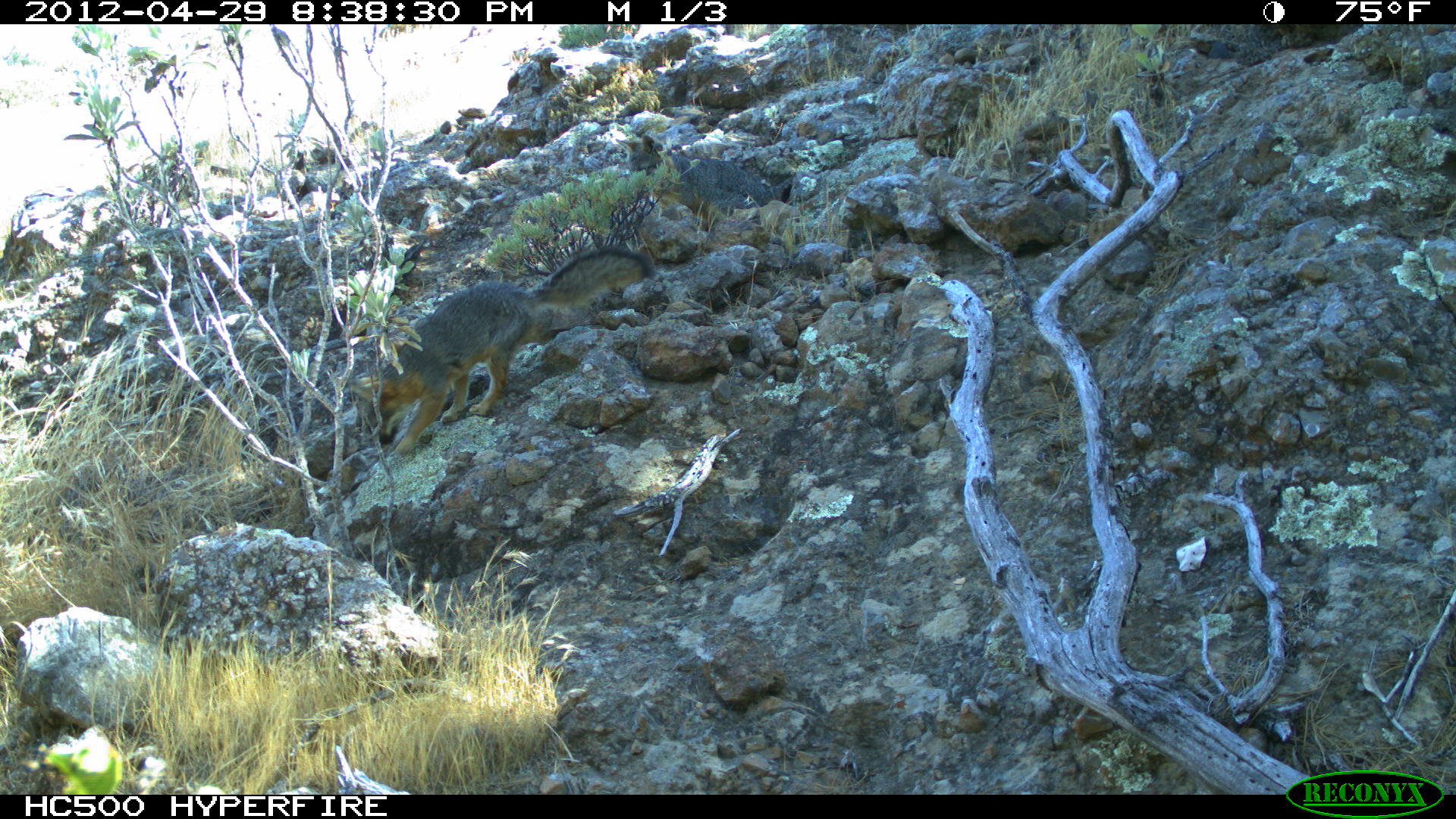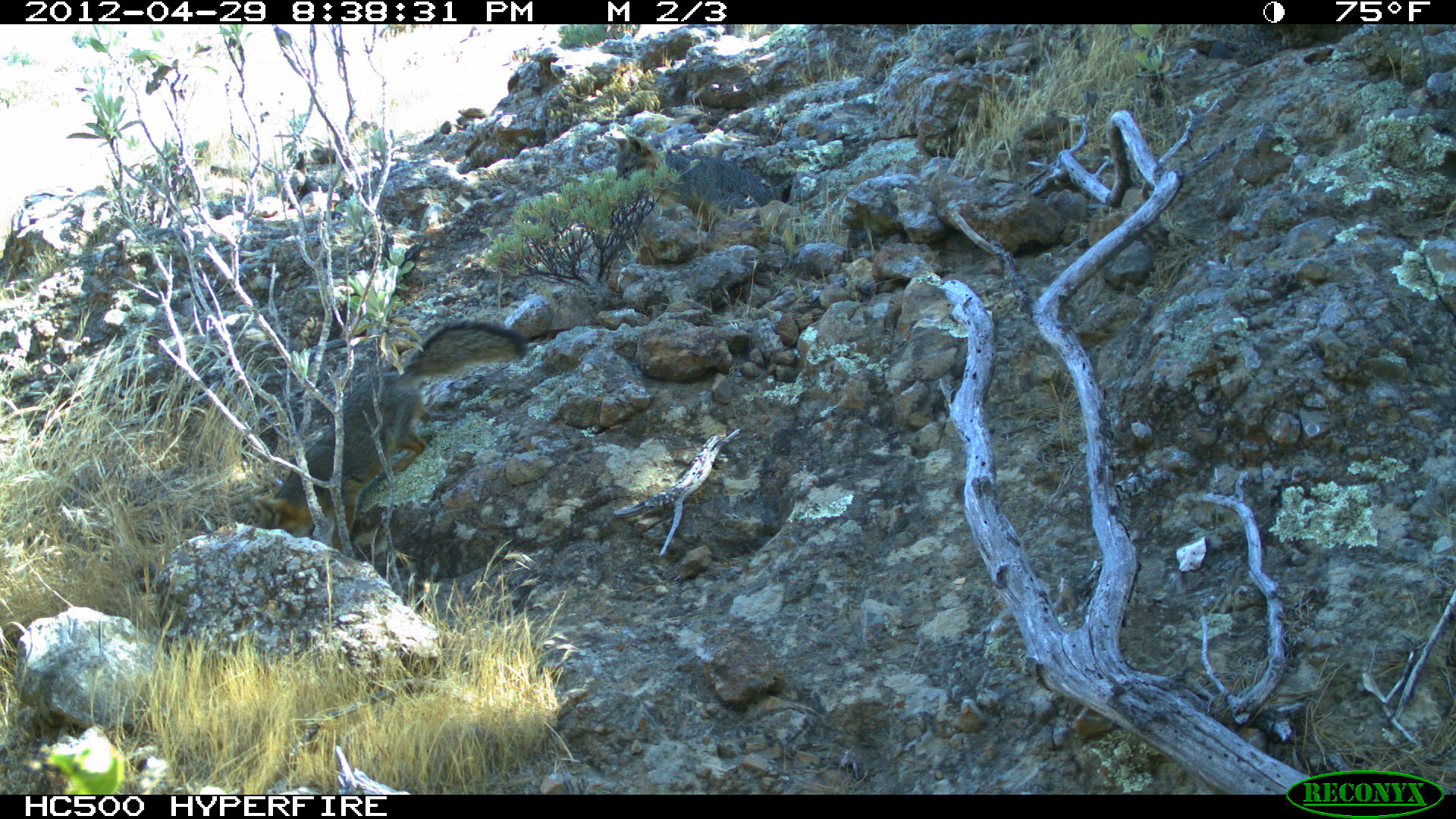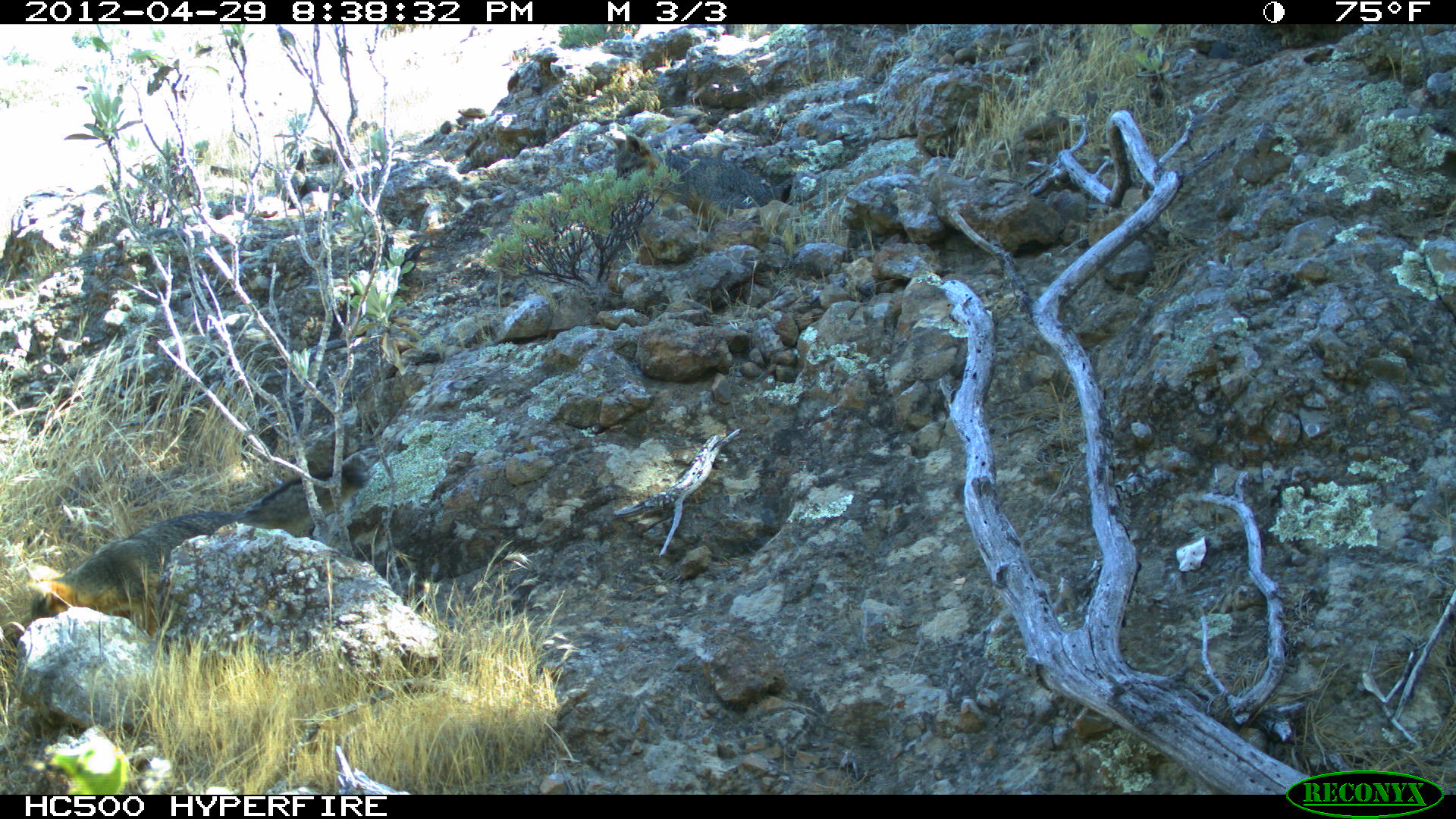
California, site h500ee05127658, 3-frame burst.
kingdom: Animalia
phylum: Chordata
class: Mammalia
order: Carnivora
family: Canidae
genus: Urocyon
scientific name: Urocyon littoralis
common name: island fox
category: fox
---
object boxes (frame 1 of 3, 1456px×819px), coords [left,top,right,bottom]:
fox: [346,243,653,457]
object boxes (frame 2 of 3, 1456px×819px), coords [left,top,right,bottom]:
fox: [241,319,528,552]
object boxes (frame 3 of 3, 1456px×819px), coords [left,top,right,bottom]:
fox: [23,461,368,636]